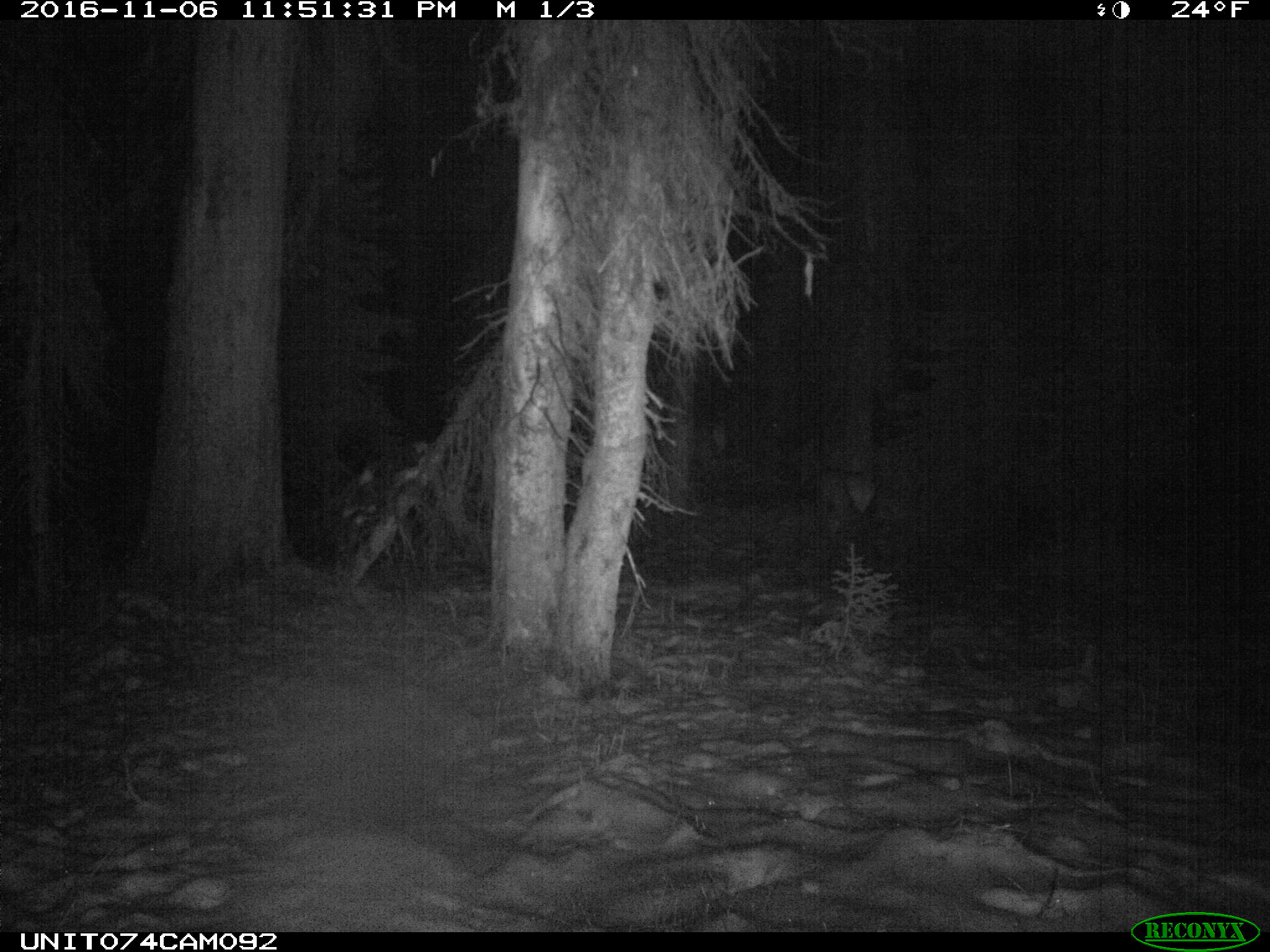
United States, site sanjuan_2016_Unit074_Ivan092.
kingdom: Animalia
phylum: Chordata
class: Mammalia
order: Artiodactyla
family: Cervidae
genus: Cervus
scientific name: Cervus elaphus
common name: red deer